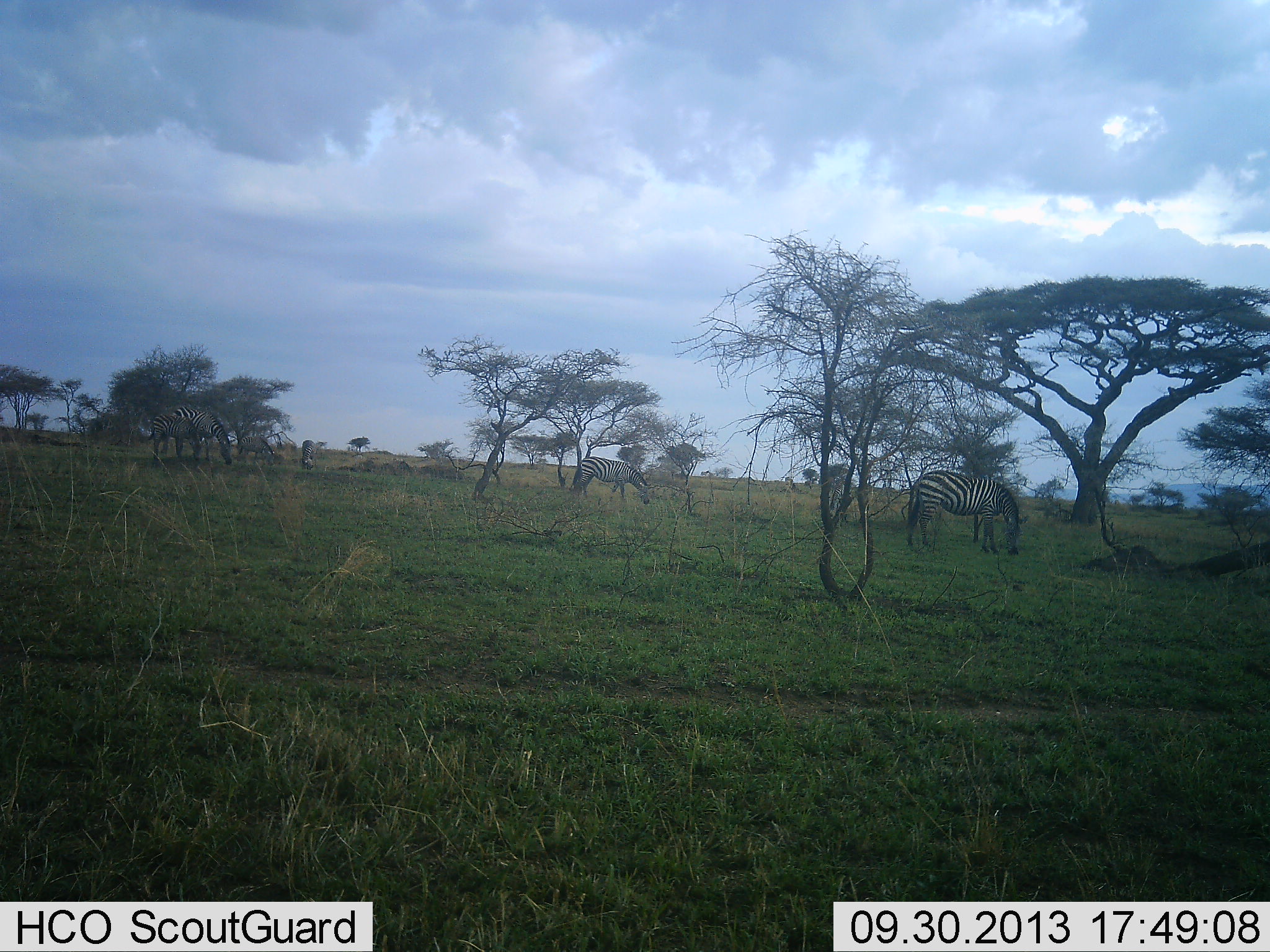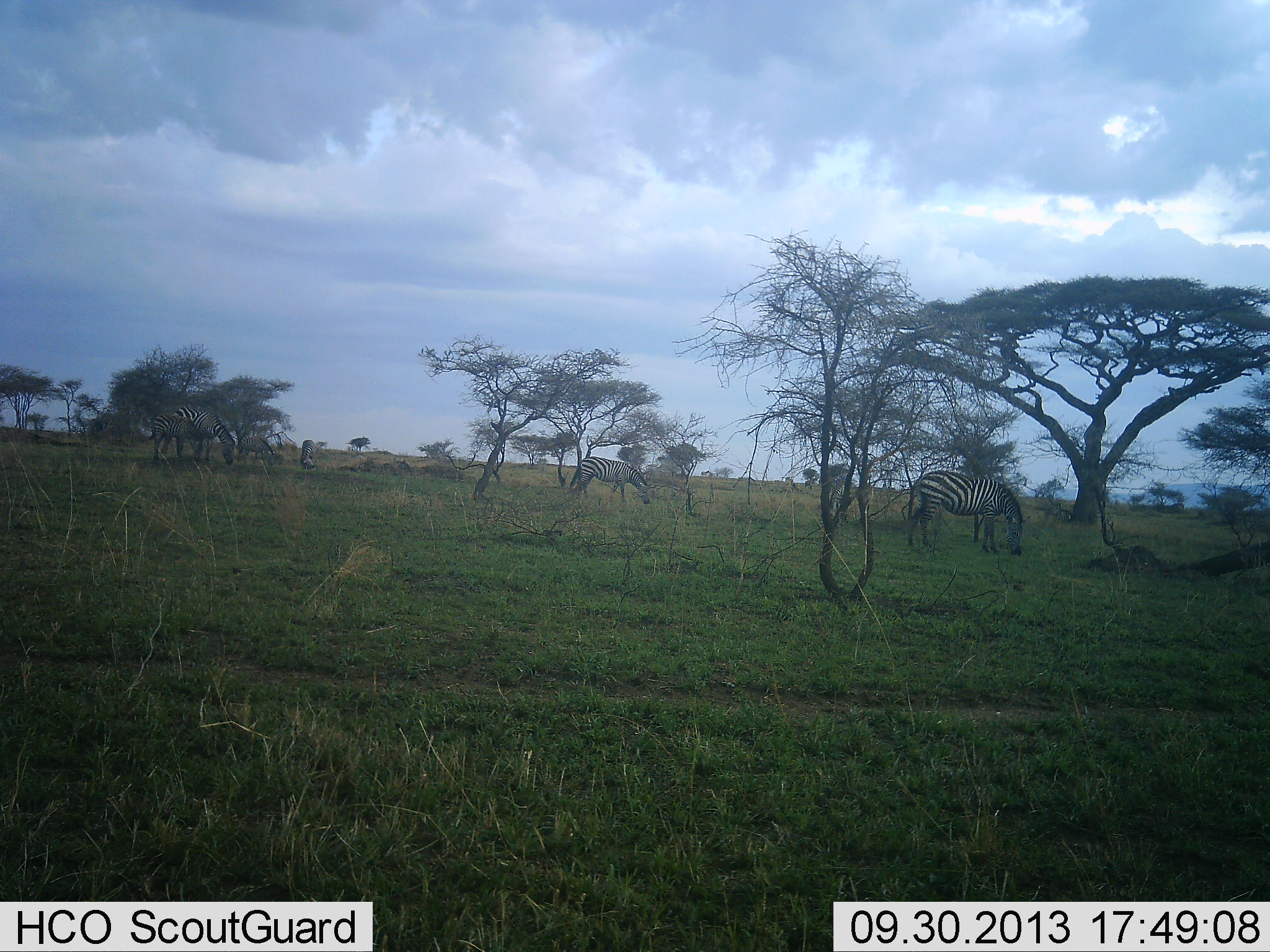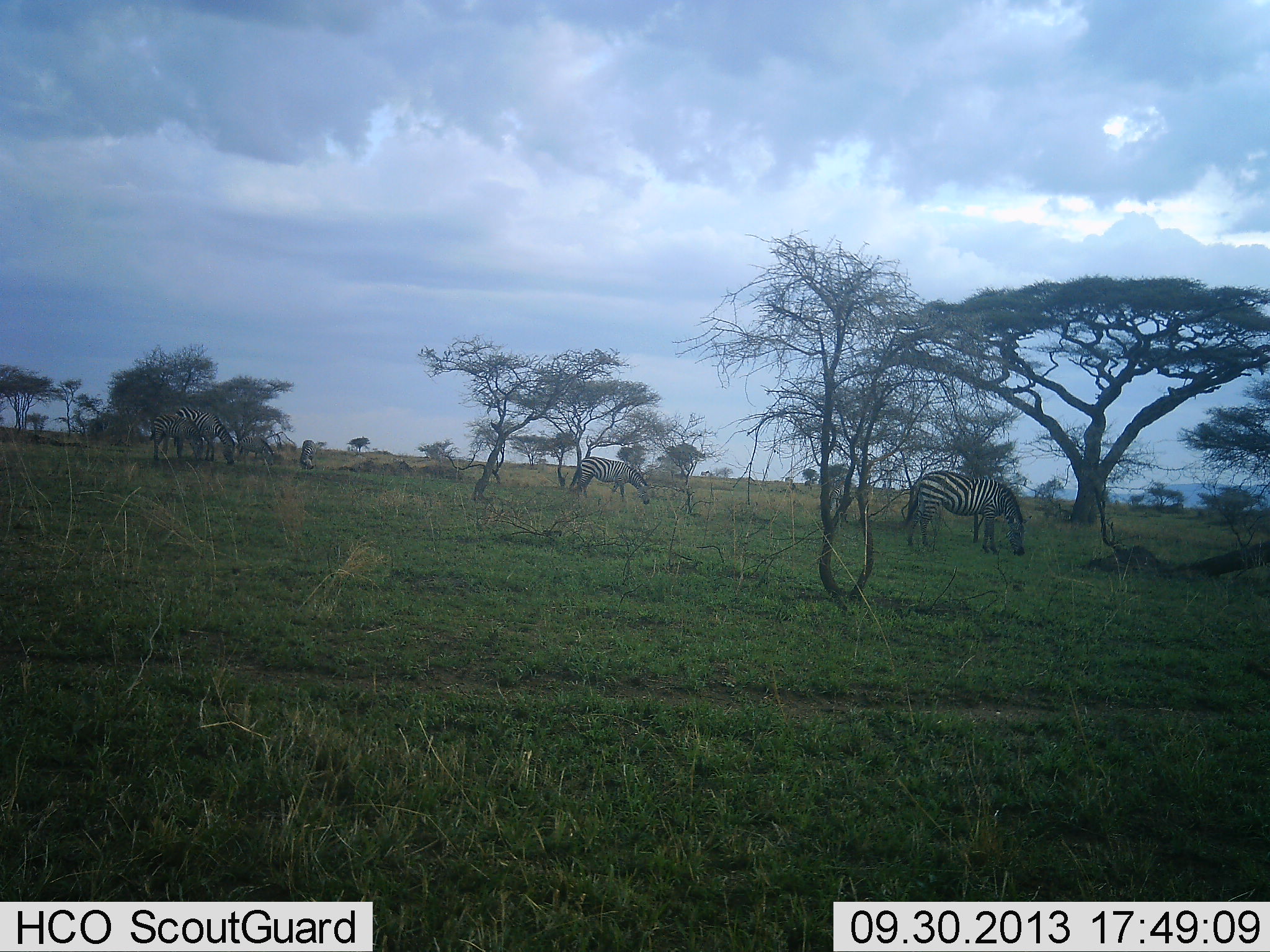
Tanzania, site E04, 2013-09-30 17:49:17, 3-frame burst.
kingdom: Animalia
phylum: Chordata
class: Mammalia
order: Perissodactyla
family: Equidae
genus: Equus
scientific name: Equus quagga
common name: plains zebra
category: zebra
Zebra (plains zebra) (Equus quagga), count 3. Behavior (volunteer vote fractions): standing 31%, resting 0%, moving 3%, interacting 0%. Young present (vote fraction): 3%. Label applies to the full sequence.